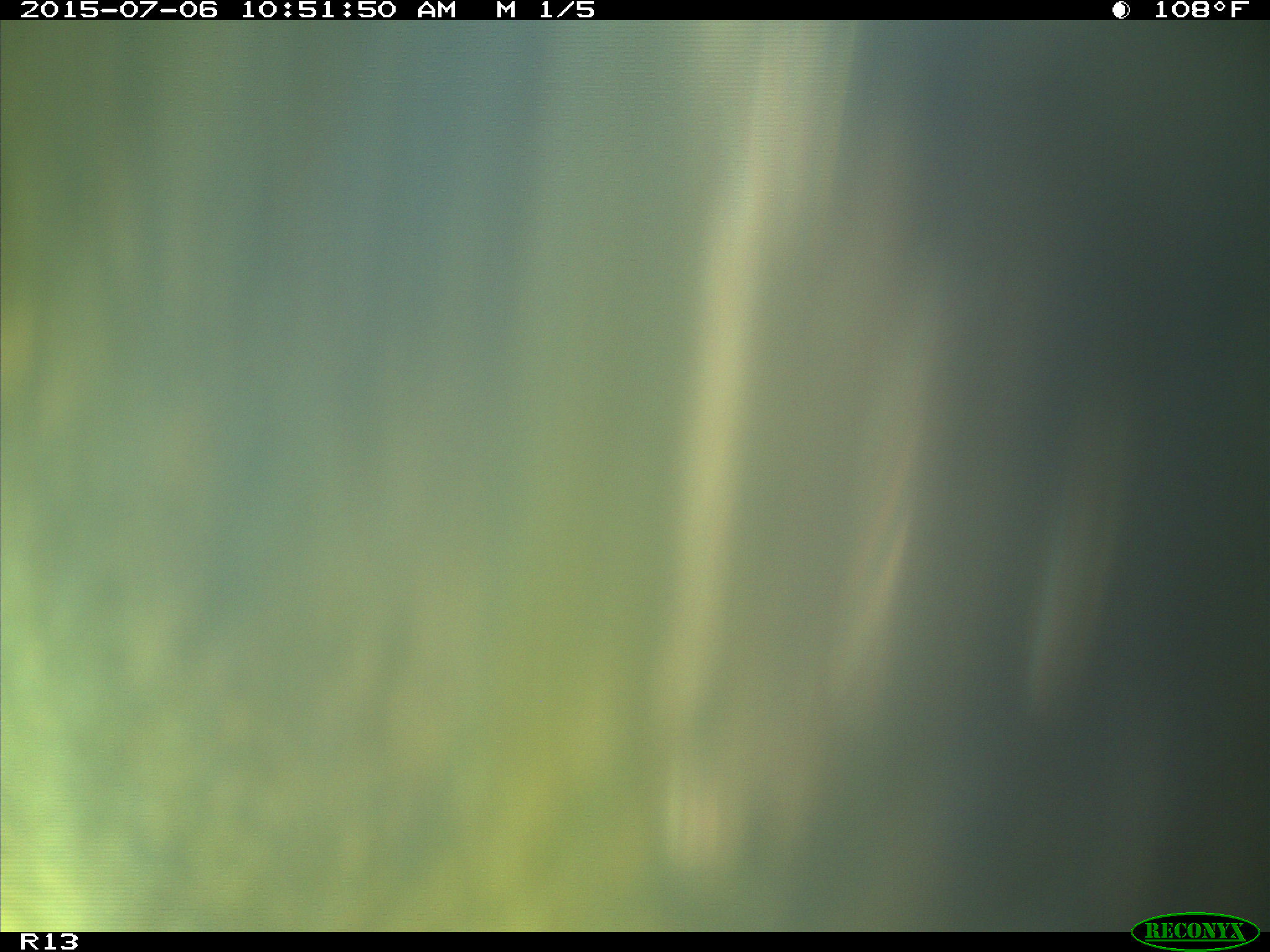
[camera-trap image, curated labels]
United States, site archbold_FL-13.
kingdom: Animalia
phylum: Chordata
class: Mammalia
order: Artiodactyla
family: Bovidae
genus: Bos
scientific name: Bos taurus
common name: domestic cow